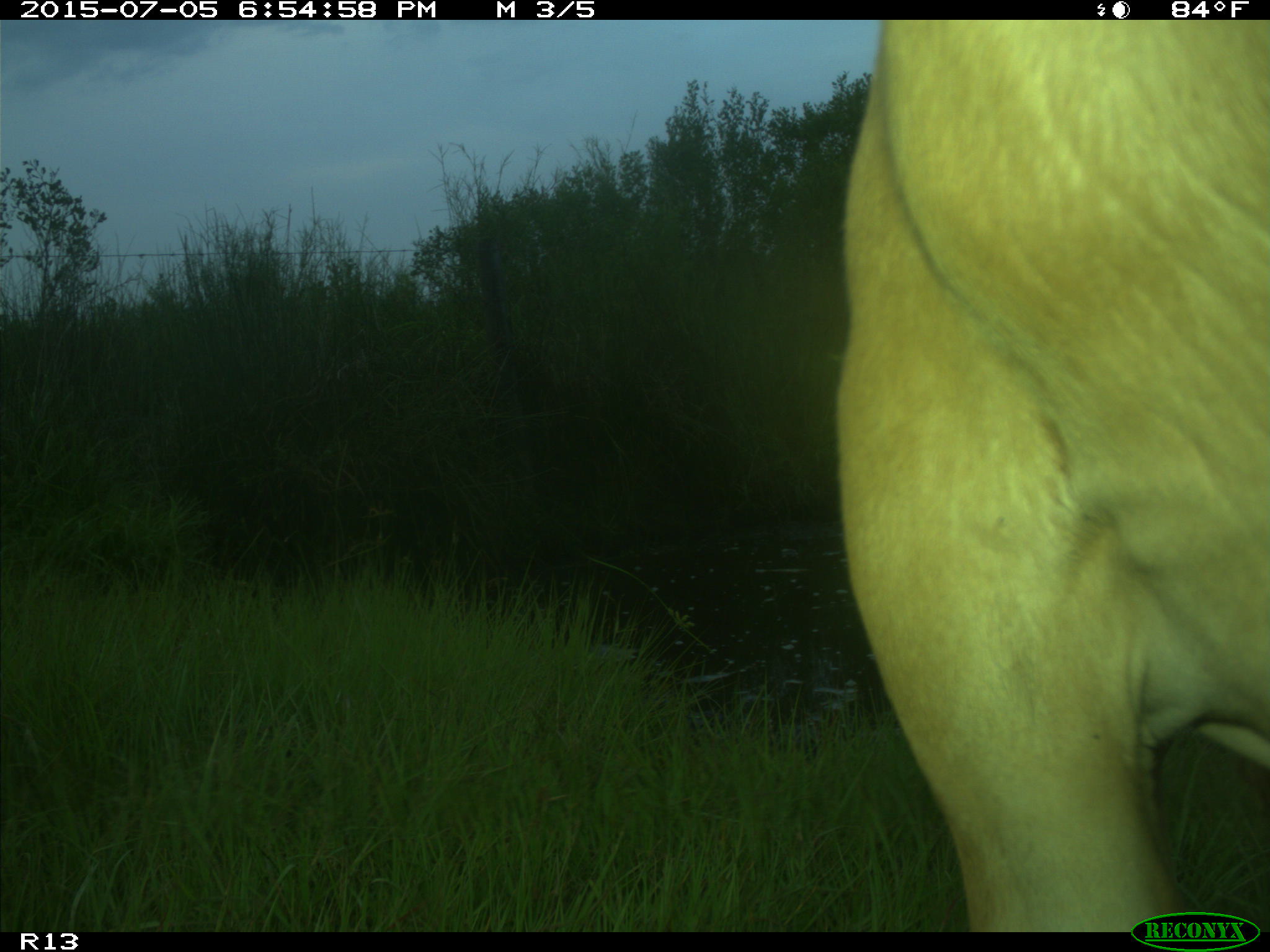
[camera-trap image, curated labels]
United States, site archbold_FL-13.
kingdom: Animalia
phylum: Chordata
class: Mammalia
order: Artiodactyla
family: Bovidae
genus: Bos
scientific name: Bos taurus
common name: domestic cow